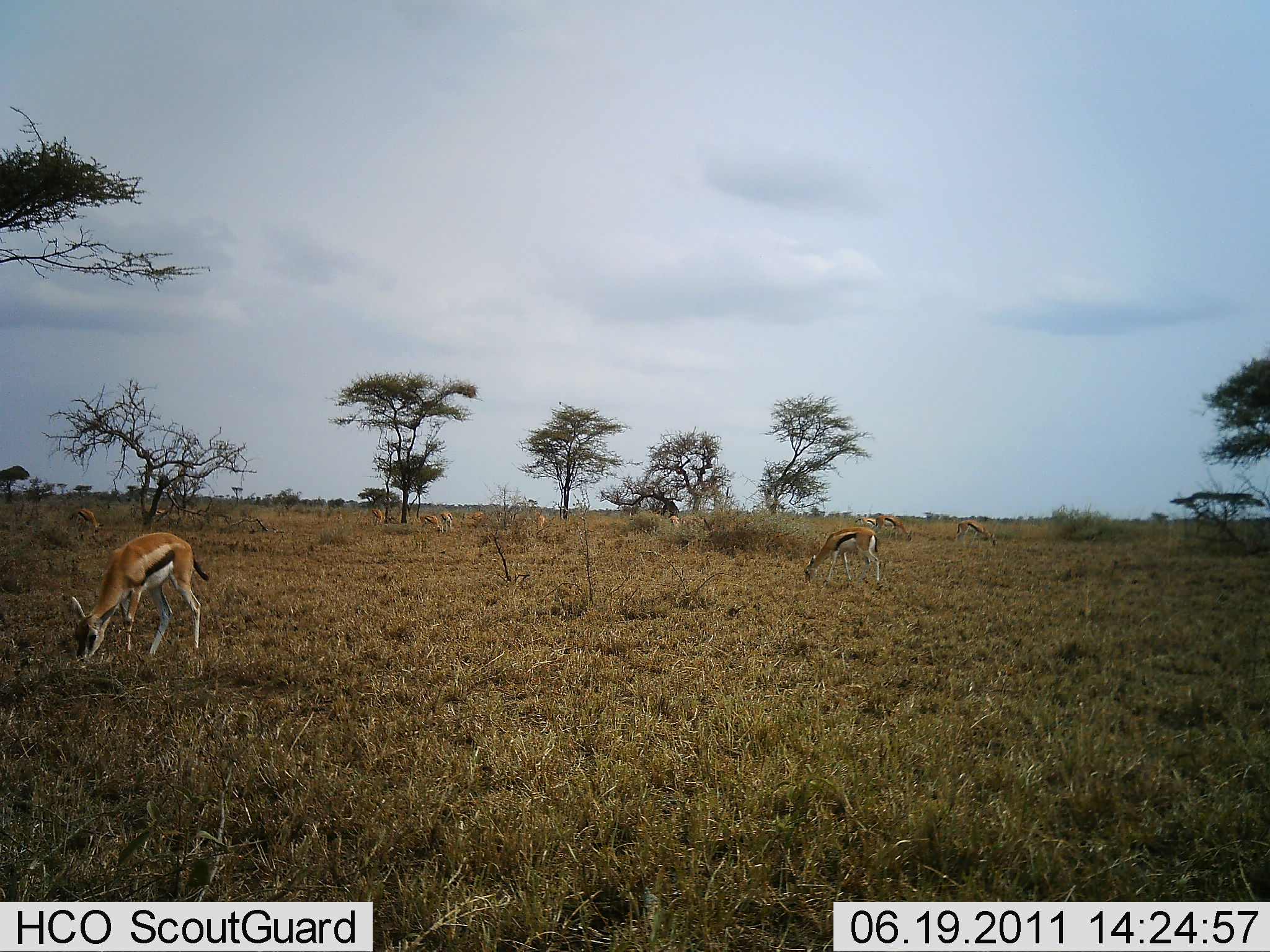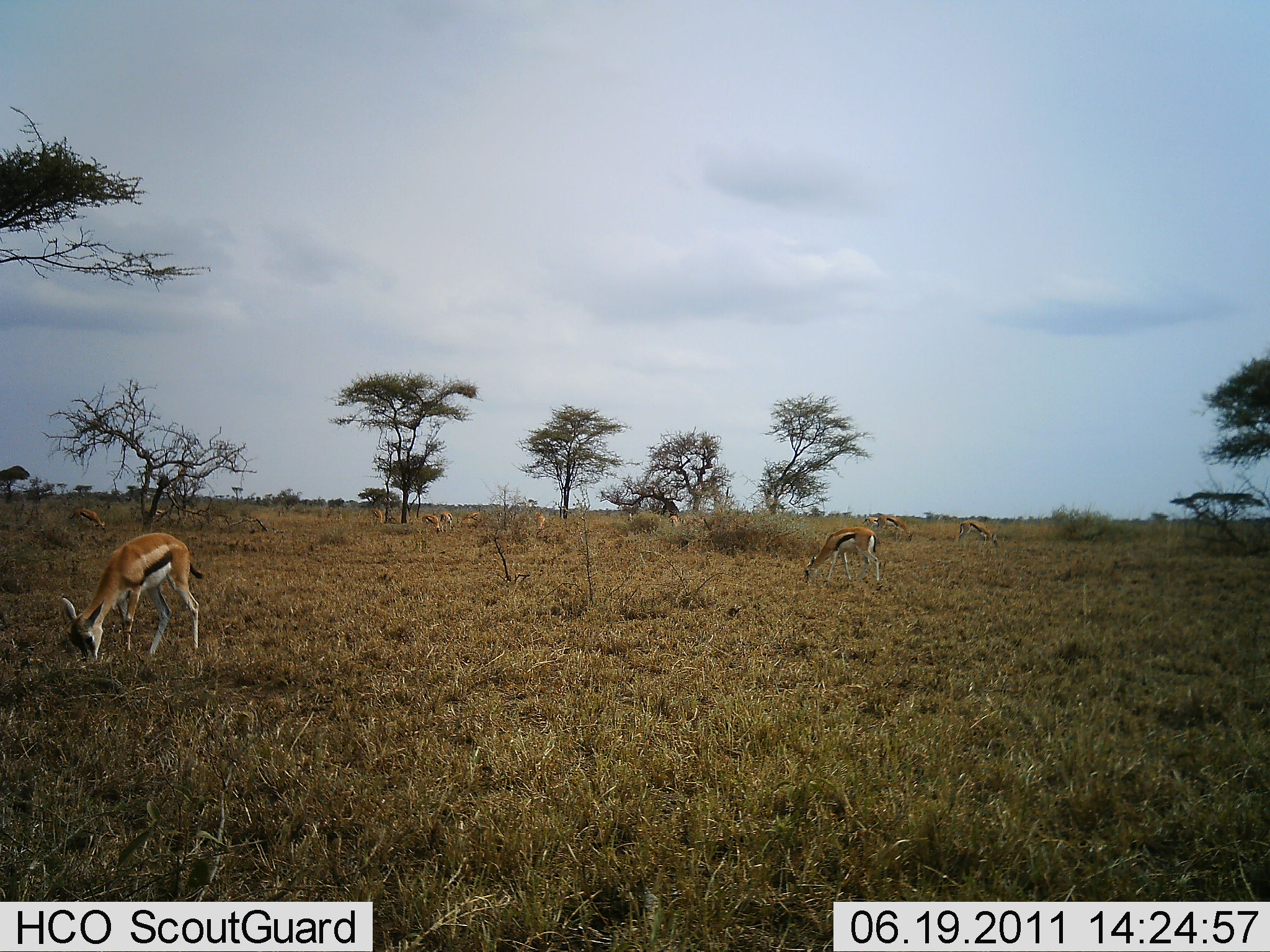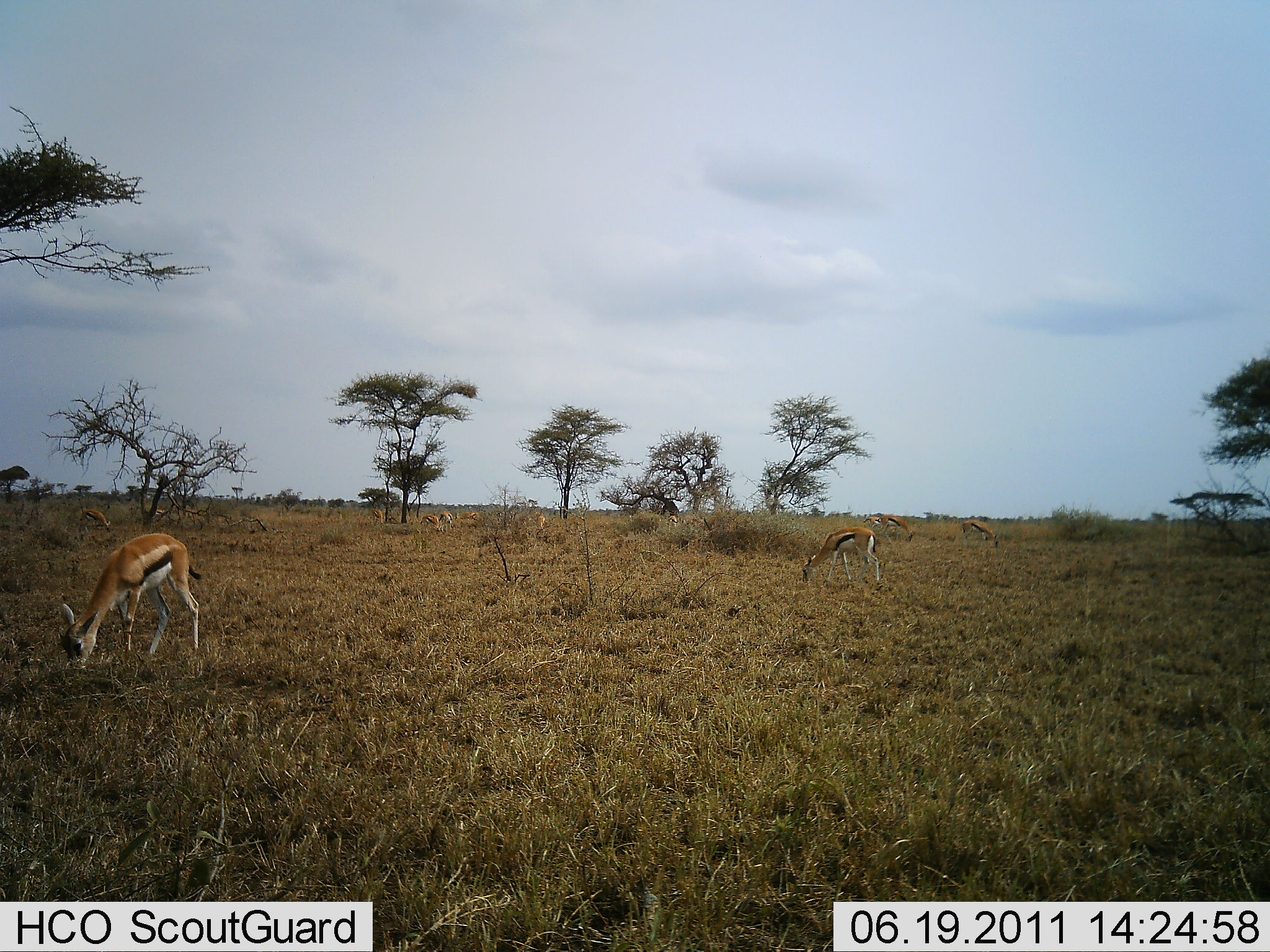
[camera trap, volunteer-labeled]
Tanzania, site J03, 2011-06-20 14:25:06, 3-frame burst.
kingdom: Animalia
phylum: Chordata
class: Mammalia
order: Artiodactyla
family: Bovidae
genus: Eudorcas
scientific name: Eudorcas thomsonii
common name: thomson's gazelle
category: gazellethomsons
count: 10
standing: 27%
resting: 0%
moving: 0%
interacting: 0%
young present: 0%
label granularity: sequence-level